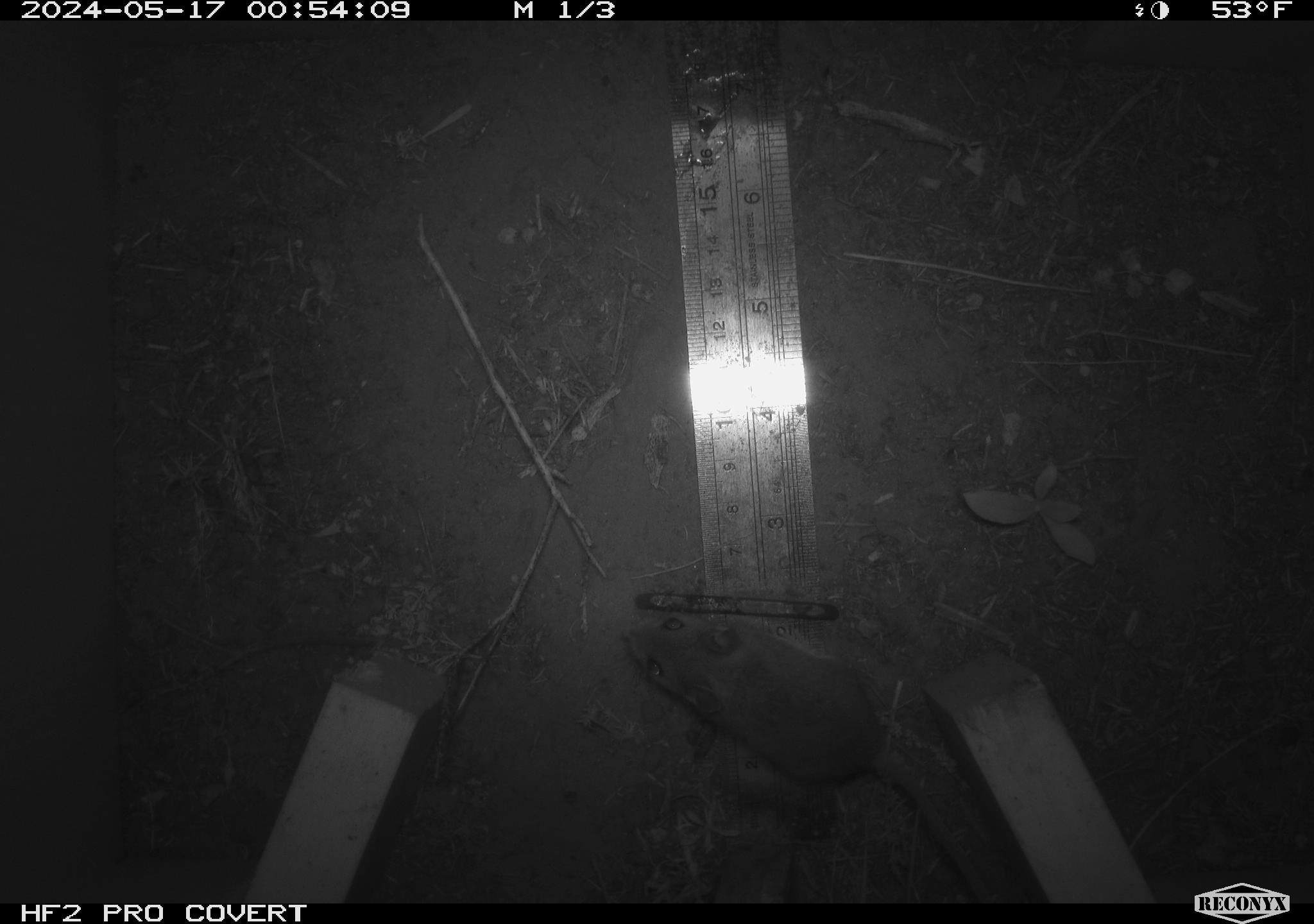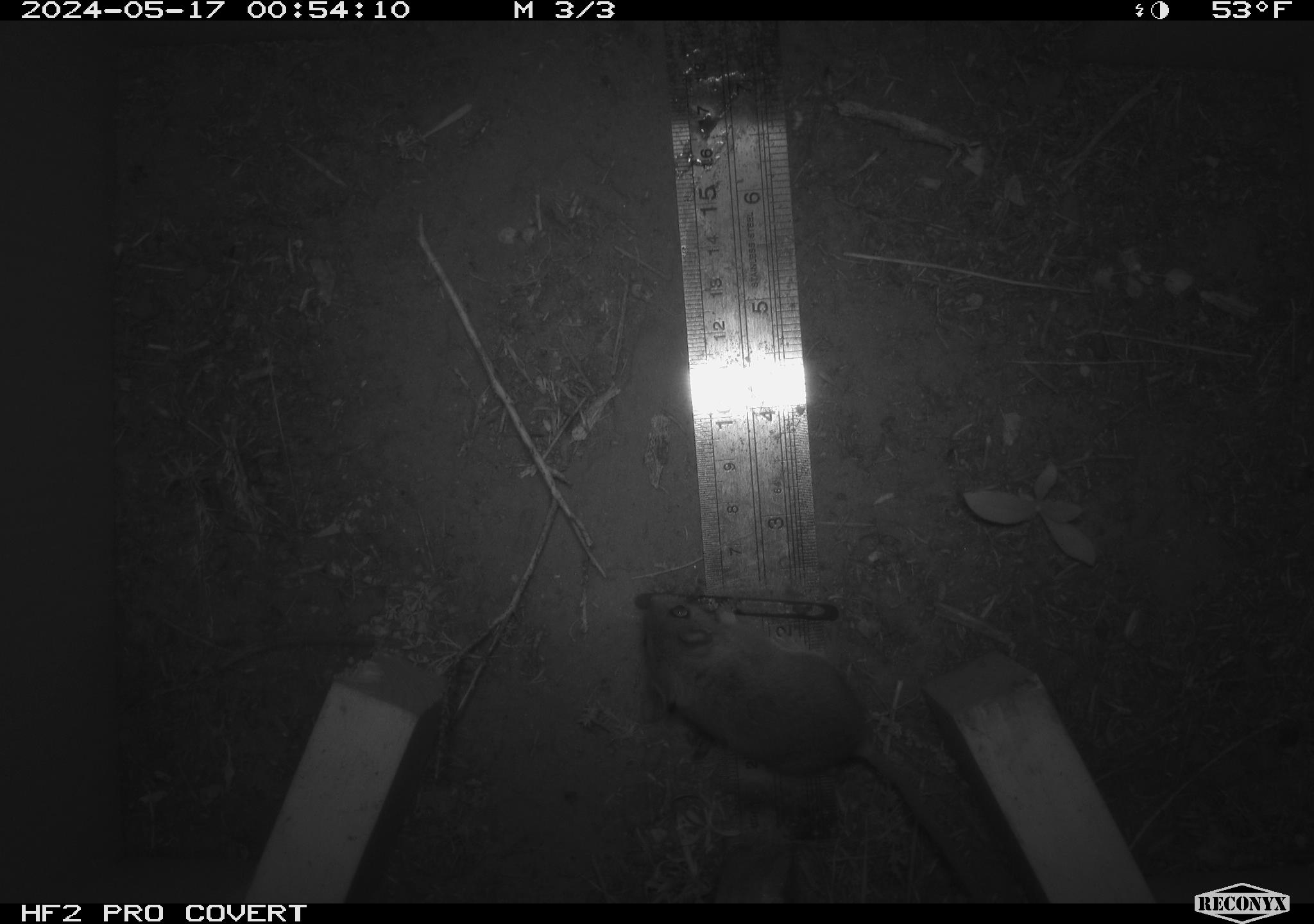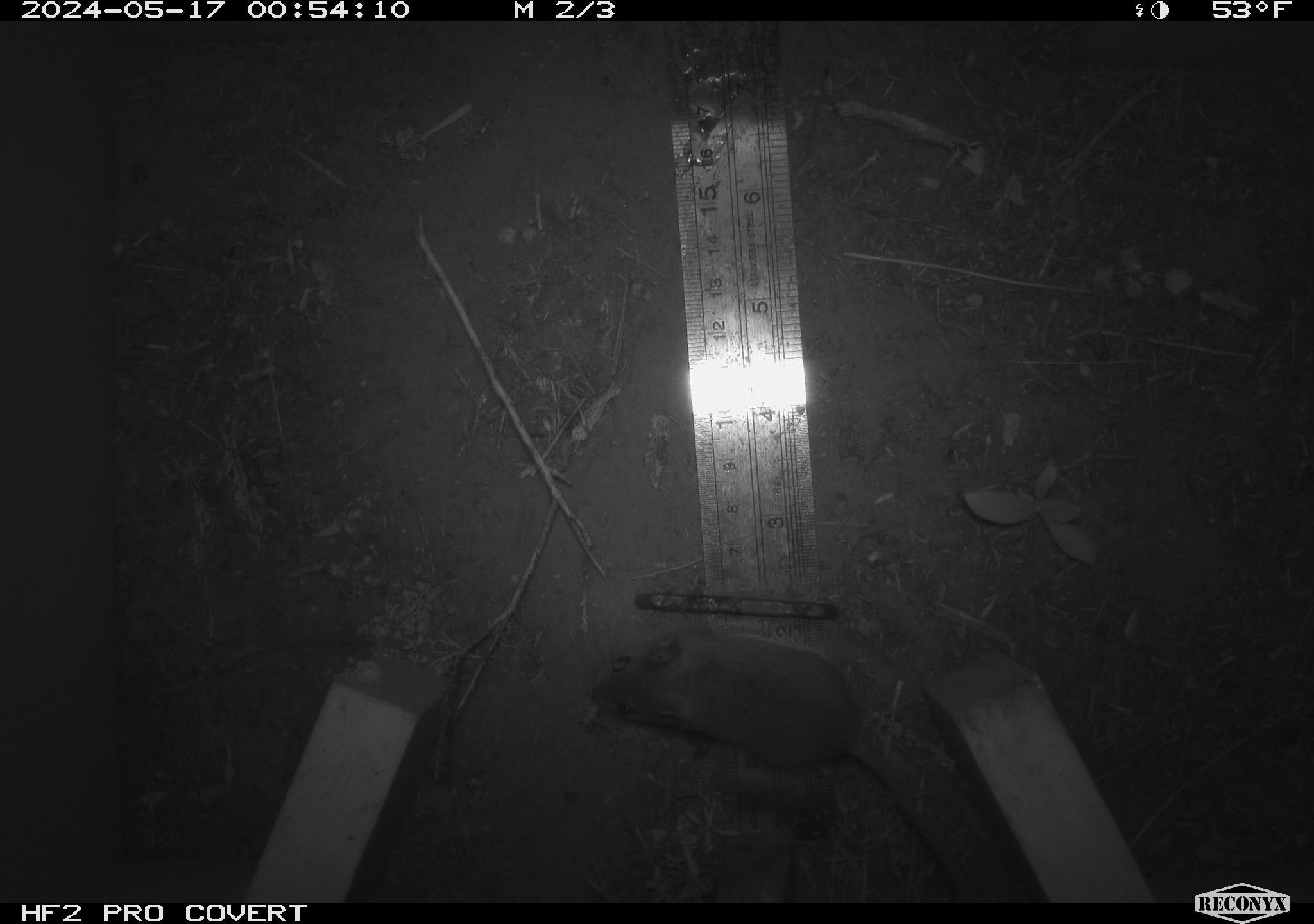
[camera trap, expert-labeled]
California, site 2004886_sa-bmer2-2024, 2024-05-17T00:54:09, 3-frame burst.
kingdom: Animalia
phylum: Chordata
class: Mammalia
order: Rodentia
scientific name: Rodentia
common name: mouse species